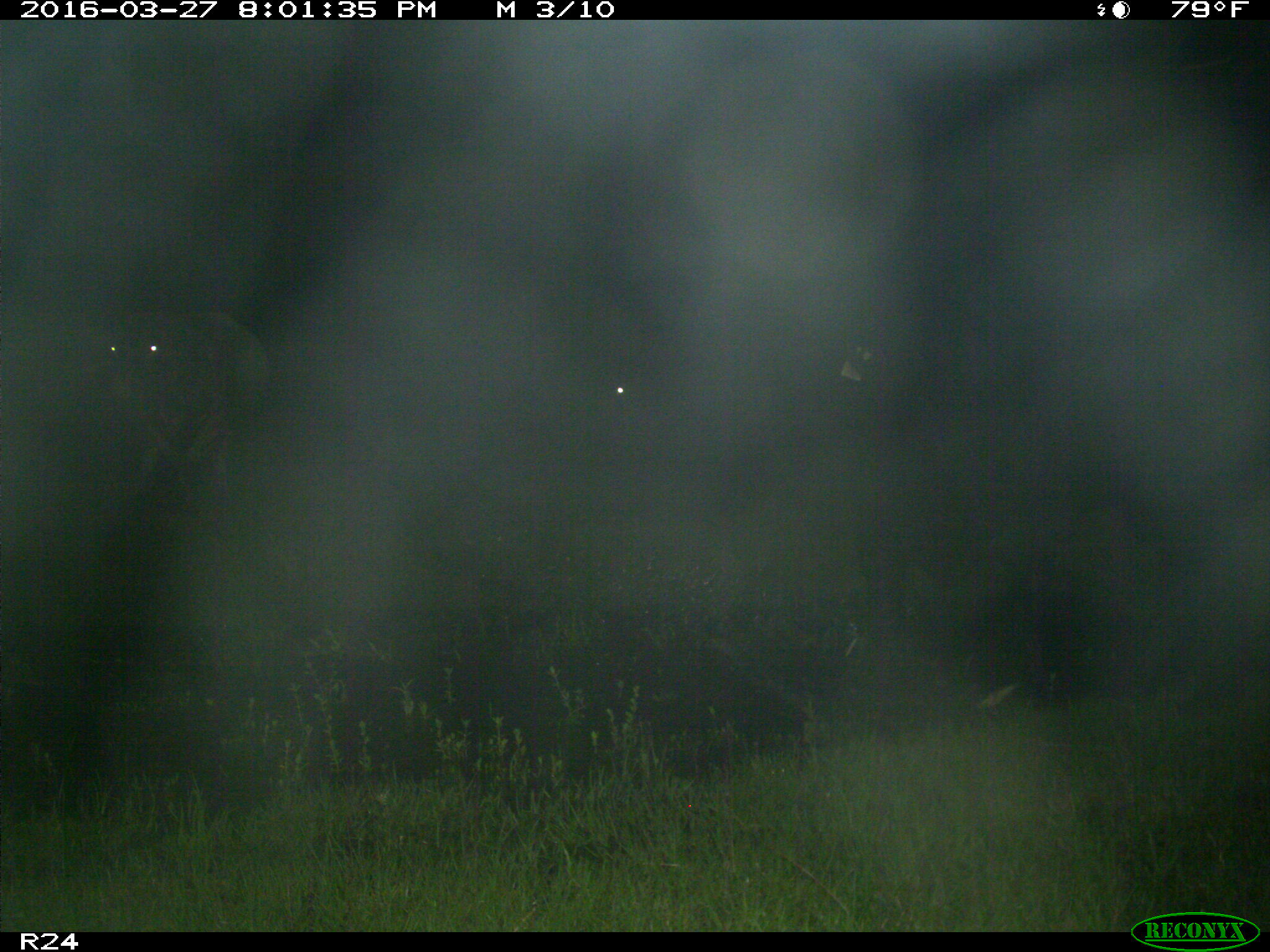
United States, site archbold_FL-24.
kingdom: Animalia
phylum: Chordata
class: Mammalia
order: Artiodactyla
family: Bovidae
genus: Bos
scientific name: Bos taurus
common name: domestic cow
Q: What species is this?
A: Bos taurus (domestic cow).